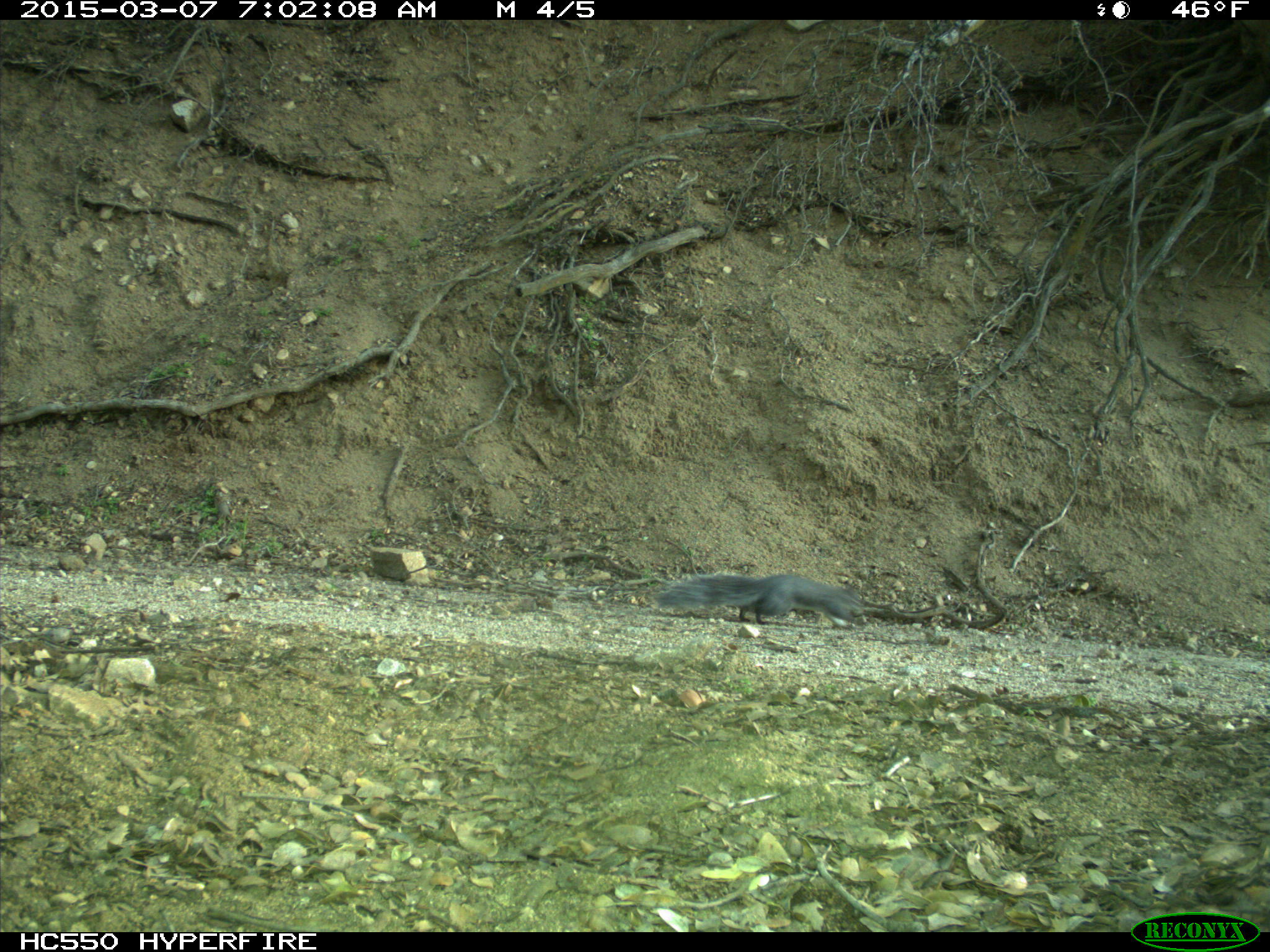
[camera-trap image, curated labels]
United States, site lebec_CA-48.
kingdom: Animalia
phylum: Chordata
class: Mammalia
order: Rodentia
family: Sciuridae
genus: Sciurus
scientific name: Sciurus carolinensis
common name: eastern gray squirrel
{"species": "Sciurus carolinensis (eastern gray squirrel)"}